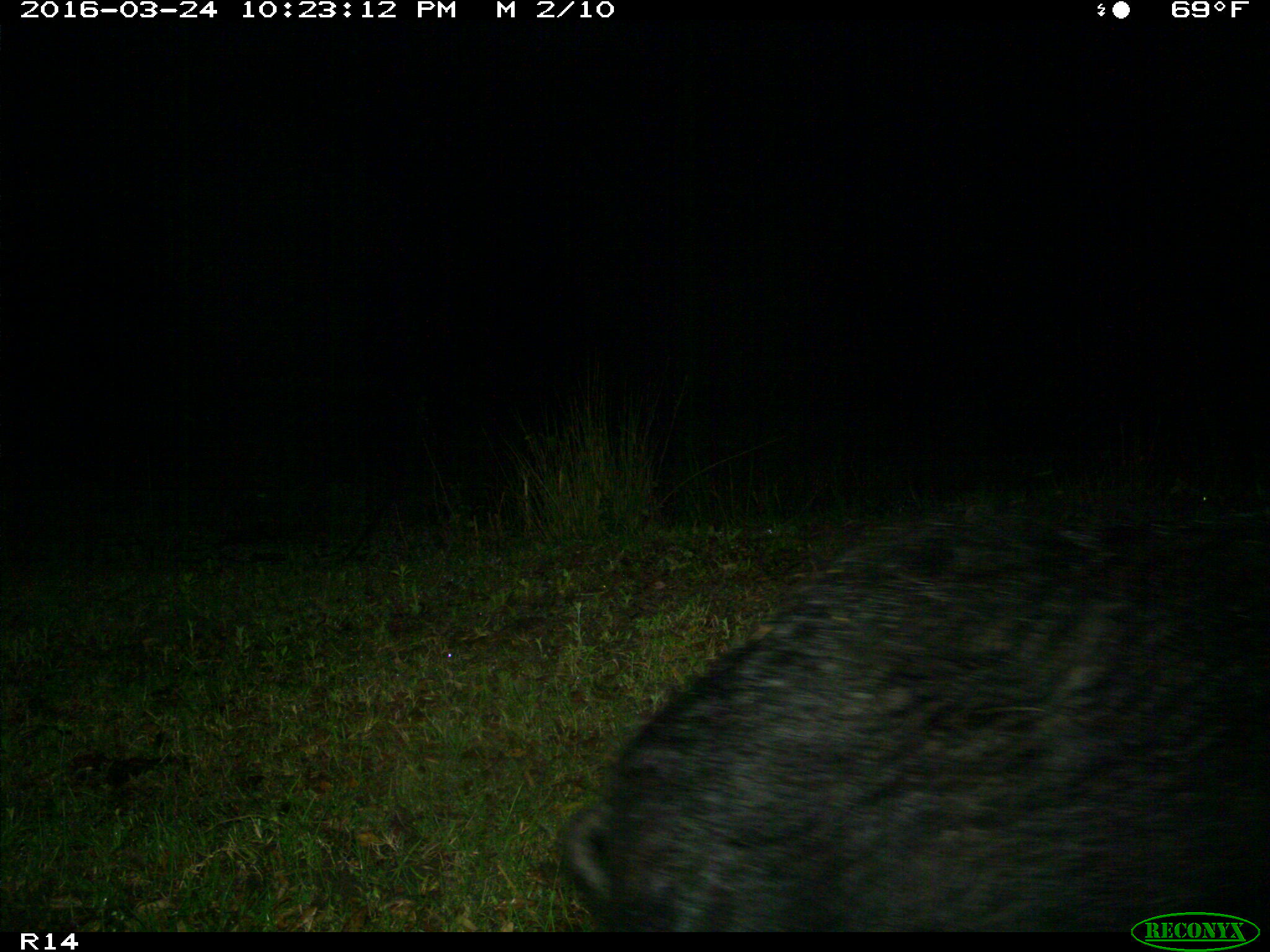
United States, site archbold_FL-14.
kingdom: Animalia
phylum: Chordata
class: Mammalia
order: Artiodactyla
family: Suidae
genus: Sus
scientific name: Sus scrofa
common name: wild boar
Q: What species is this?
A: Sus scrofa (wild boar).